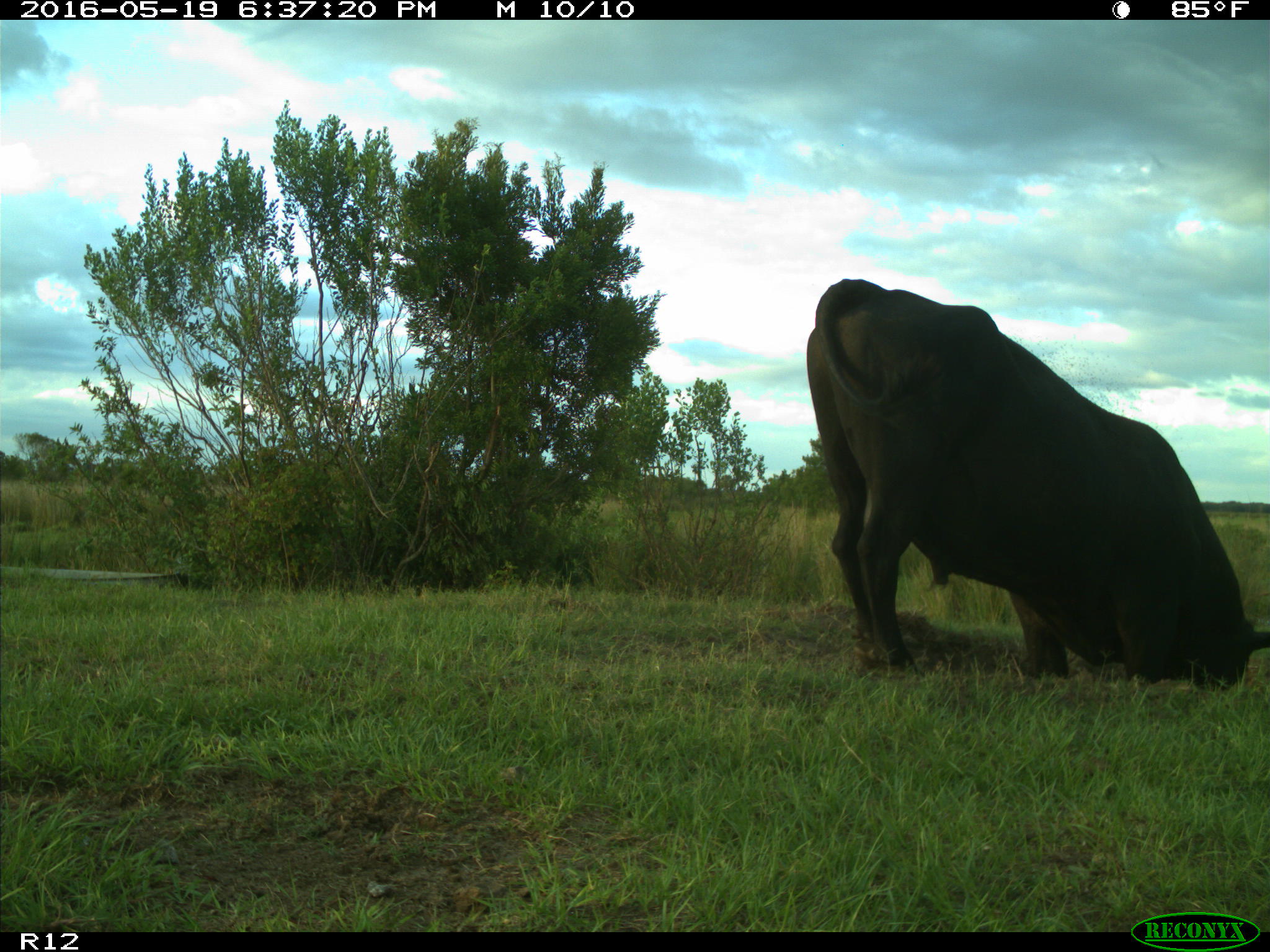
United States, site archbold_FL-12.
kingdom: Animalia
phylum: Chordata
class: Mammalia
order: Artiodactyla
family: Bovidae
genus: Bos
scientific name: Bos taurus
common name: domestic cow